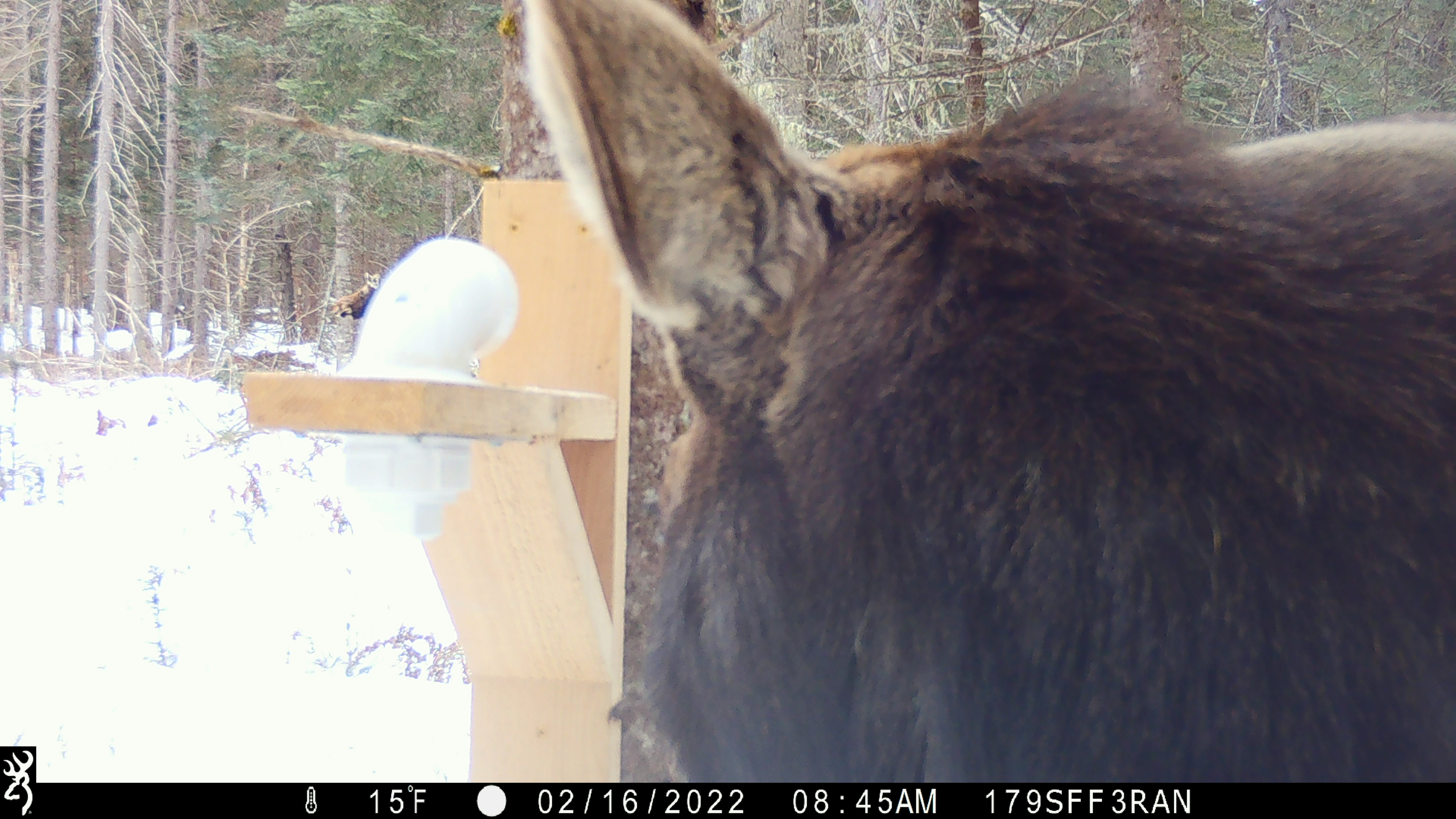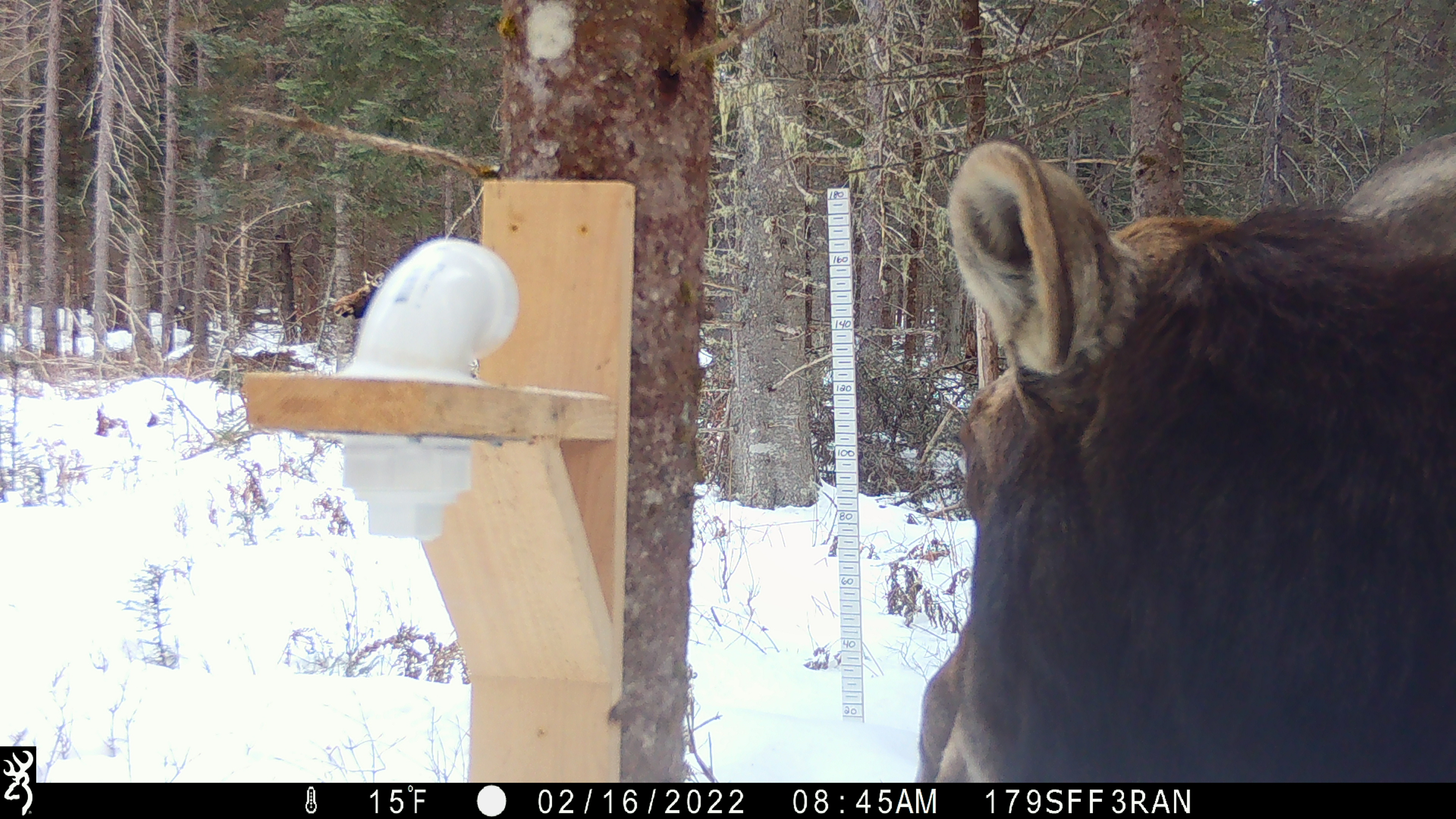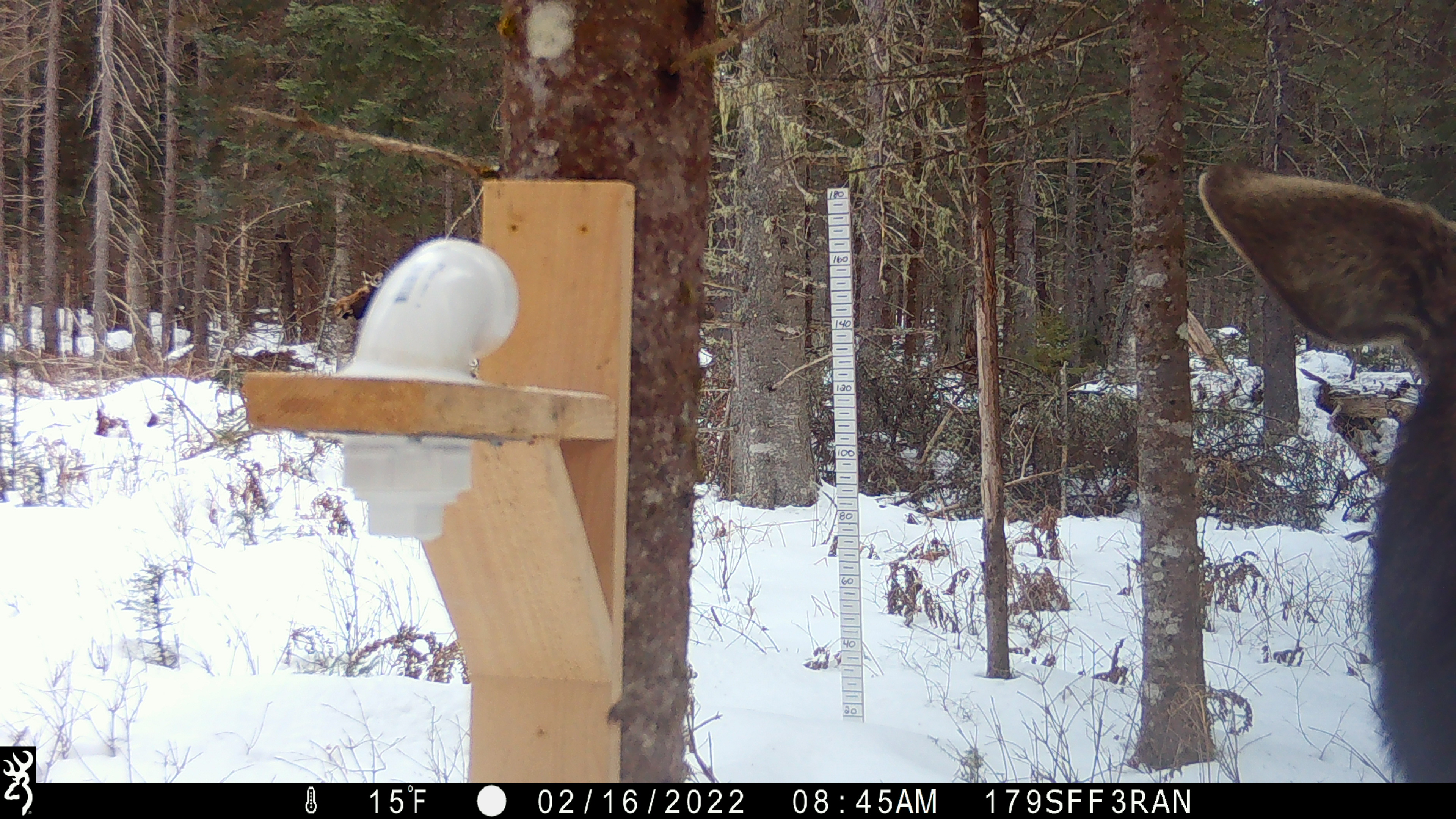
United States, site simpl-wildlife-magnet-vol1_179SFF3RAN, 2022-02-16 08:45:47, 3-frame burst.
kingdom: Animalia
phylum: Chordata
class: Mammalia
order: Artiodactyla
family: Cervidae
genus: Alces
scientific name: Alces alces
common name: moose